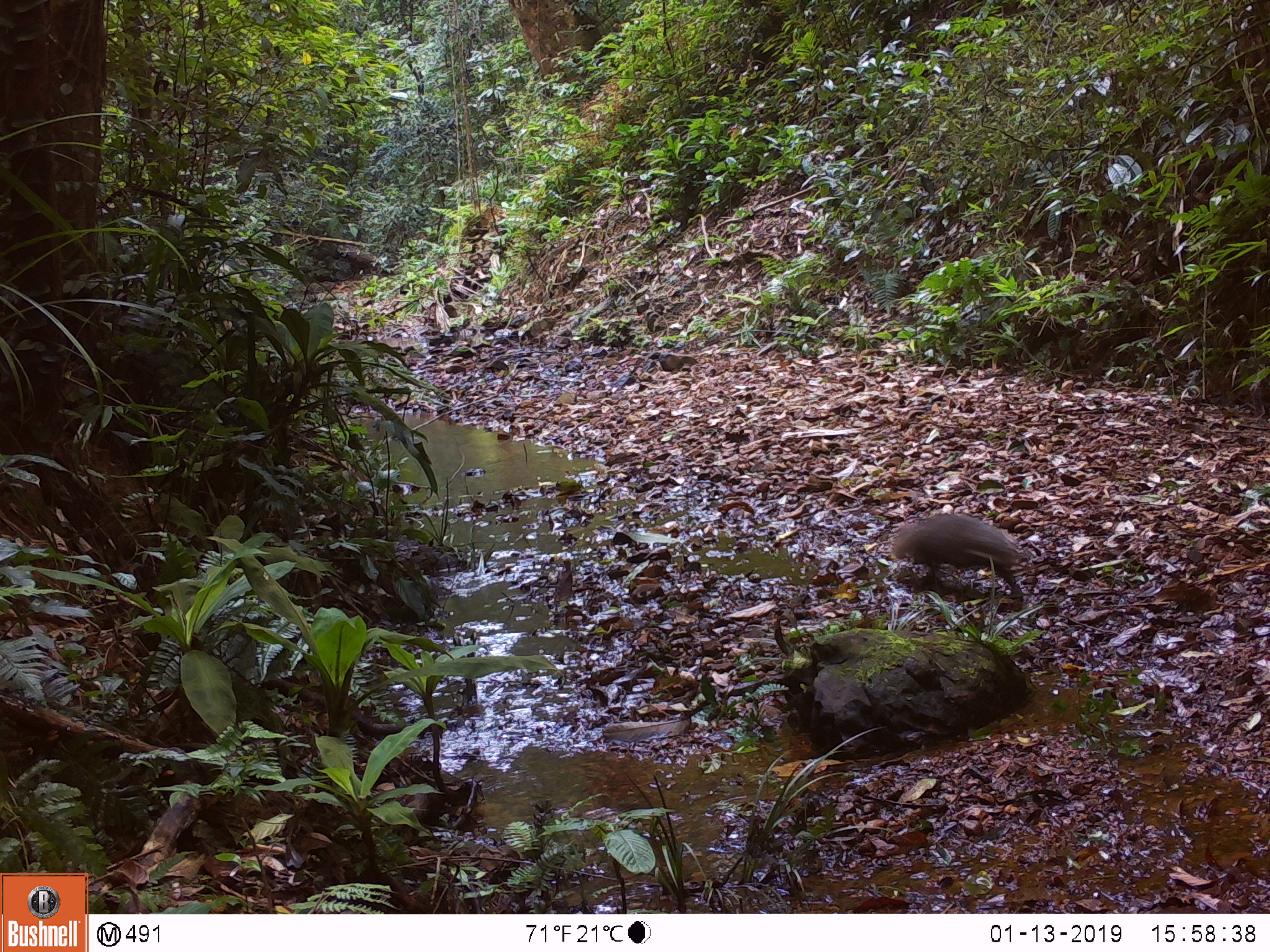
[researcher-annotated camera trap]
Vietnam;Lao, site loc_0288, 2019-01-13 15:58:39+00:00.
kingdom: Animalia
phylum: Chordata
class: Mammalia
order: Carnivora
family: Herpestidae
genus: Urva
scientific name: Urva urva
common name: crab-eating mongoose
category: crab eating mongoose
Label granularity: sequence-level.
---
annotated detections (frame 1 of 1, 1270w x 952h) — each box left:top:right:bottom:
crab eating mongoose: 891:512:1025:602